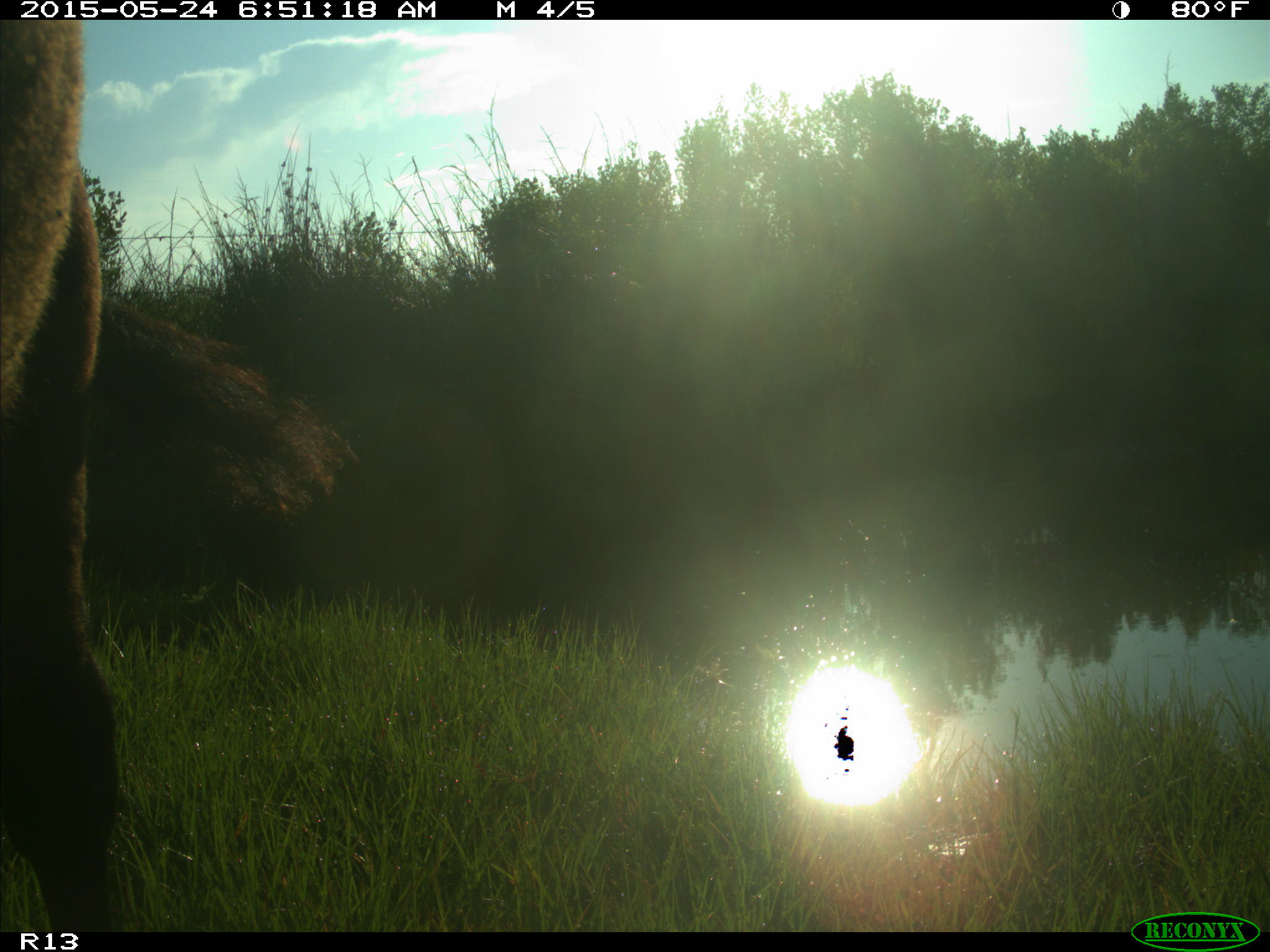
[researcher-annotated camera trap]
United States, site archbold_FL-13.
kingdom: Animalia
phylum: Chordata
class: Mammalia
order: Artiodactyla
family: Bovidae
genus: Bos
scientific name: Bos taurus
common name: domestic cow